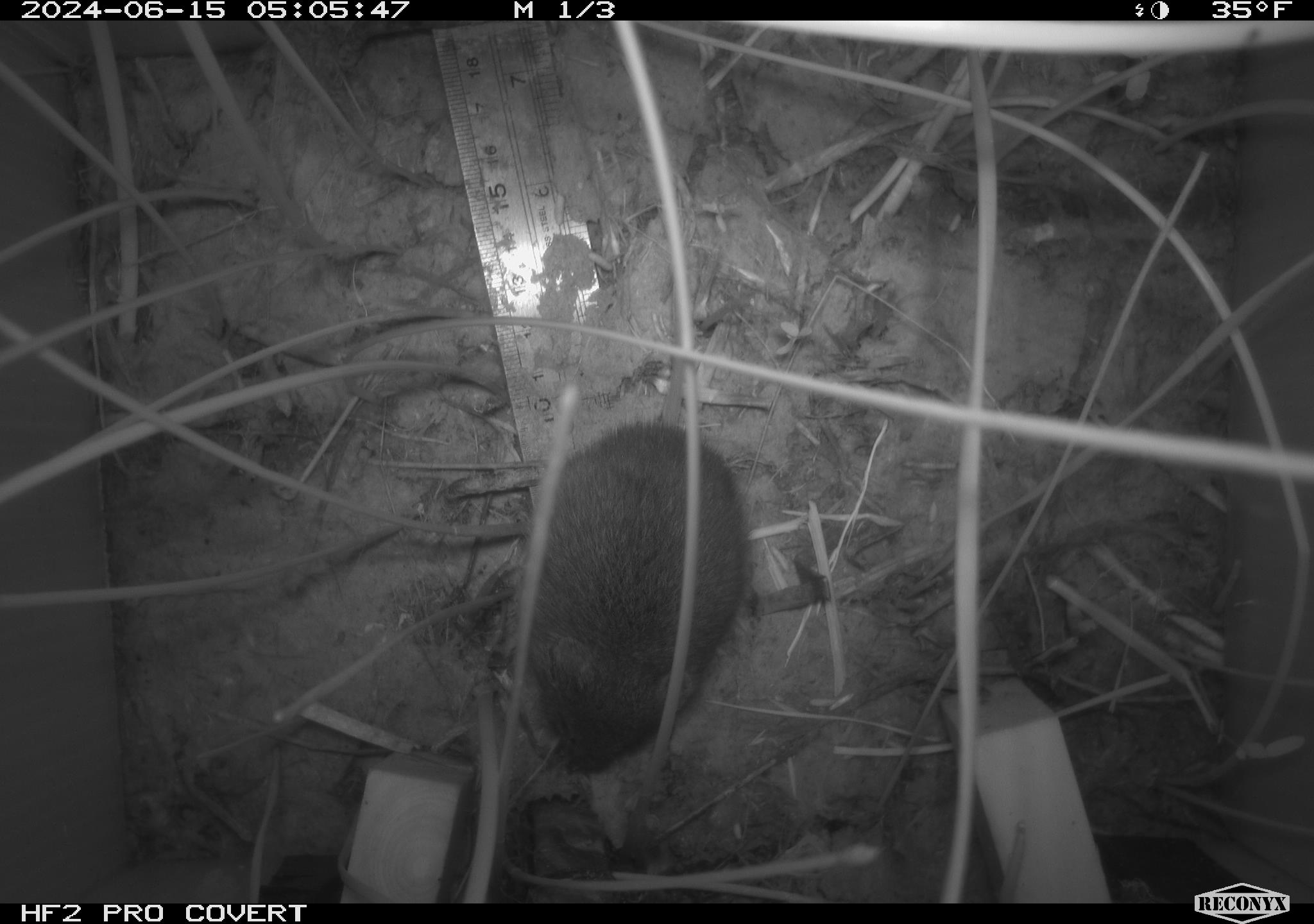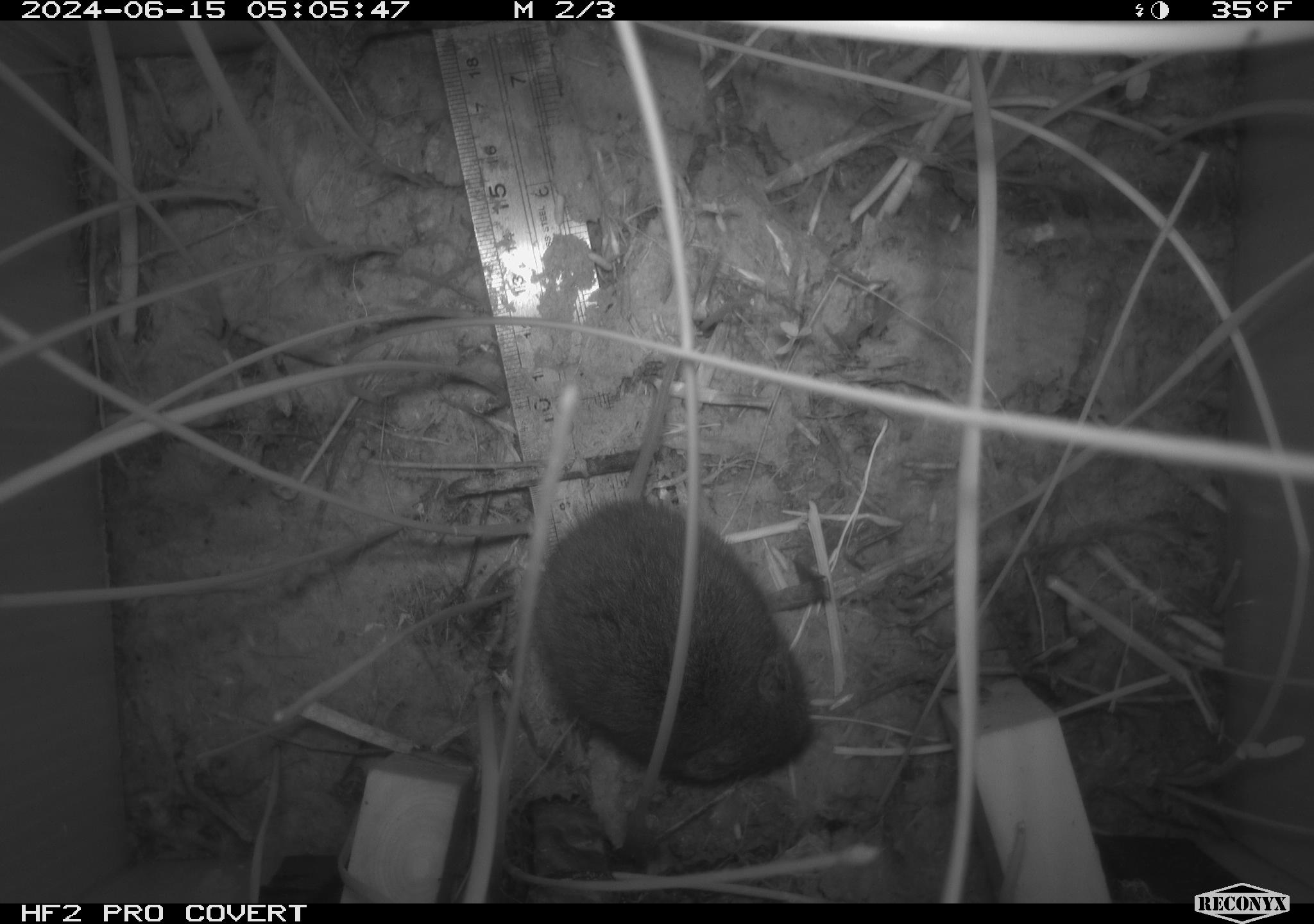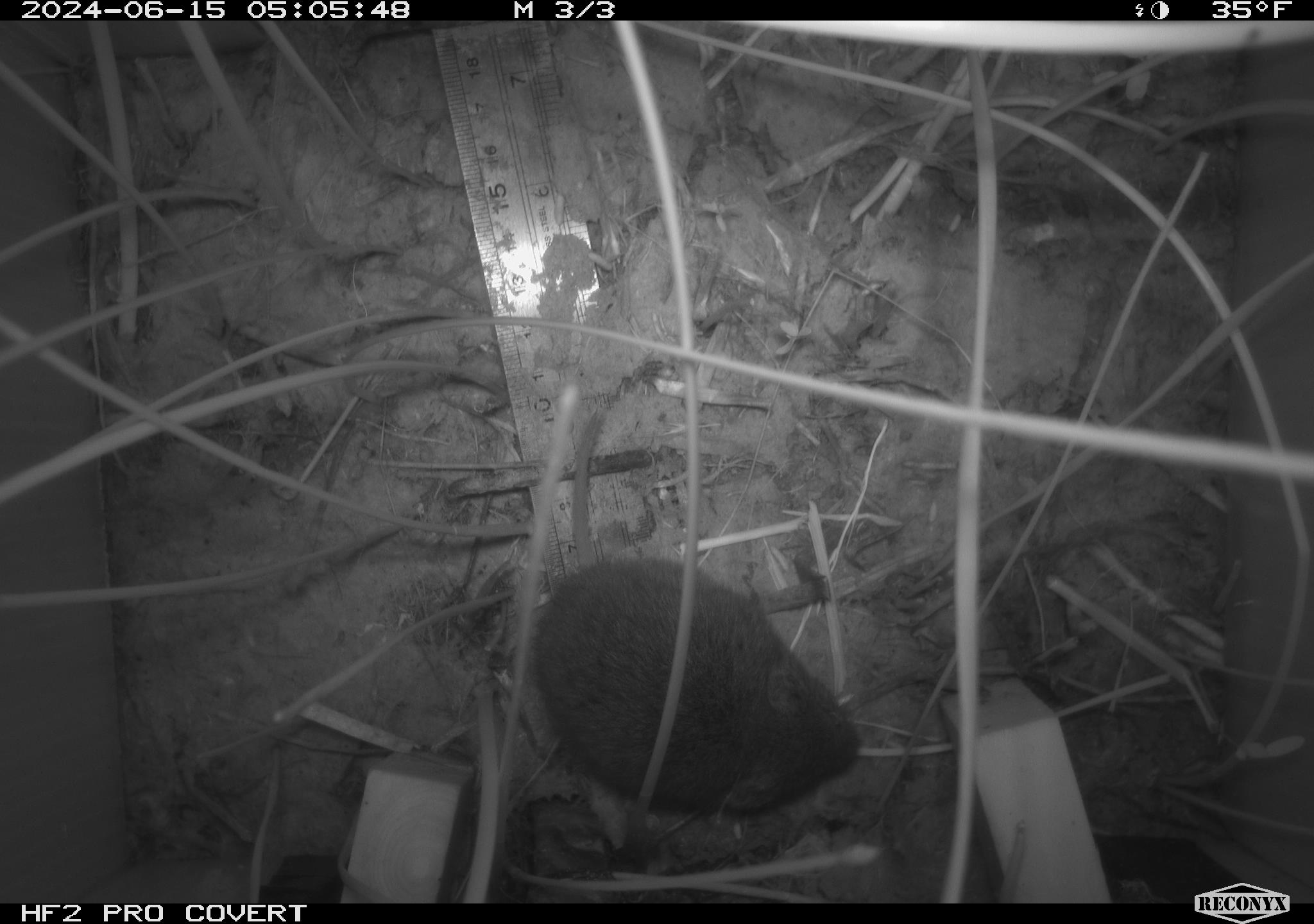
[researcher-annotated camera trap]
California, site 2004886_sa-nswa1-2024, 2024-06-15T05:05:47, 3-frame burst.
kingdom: Animalia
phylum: Chordata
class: Mammalia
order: Rodentia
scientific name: Rodentia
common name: rodent